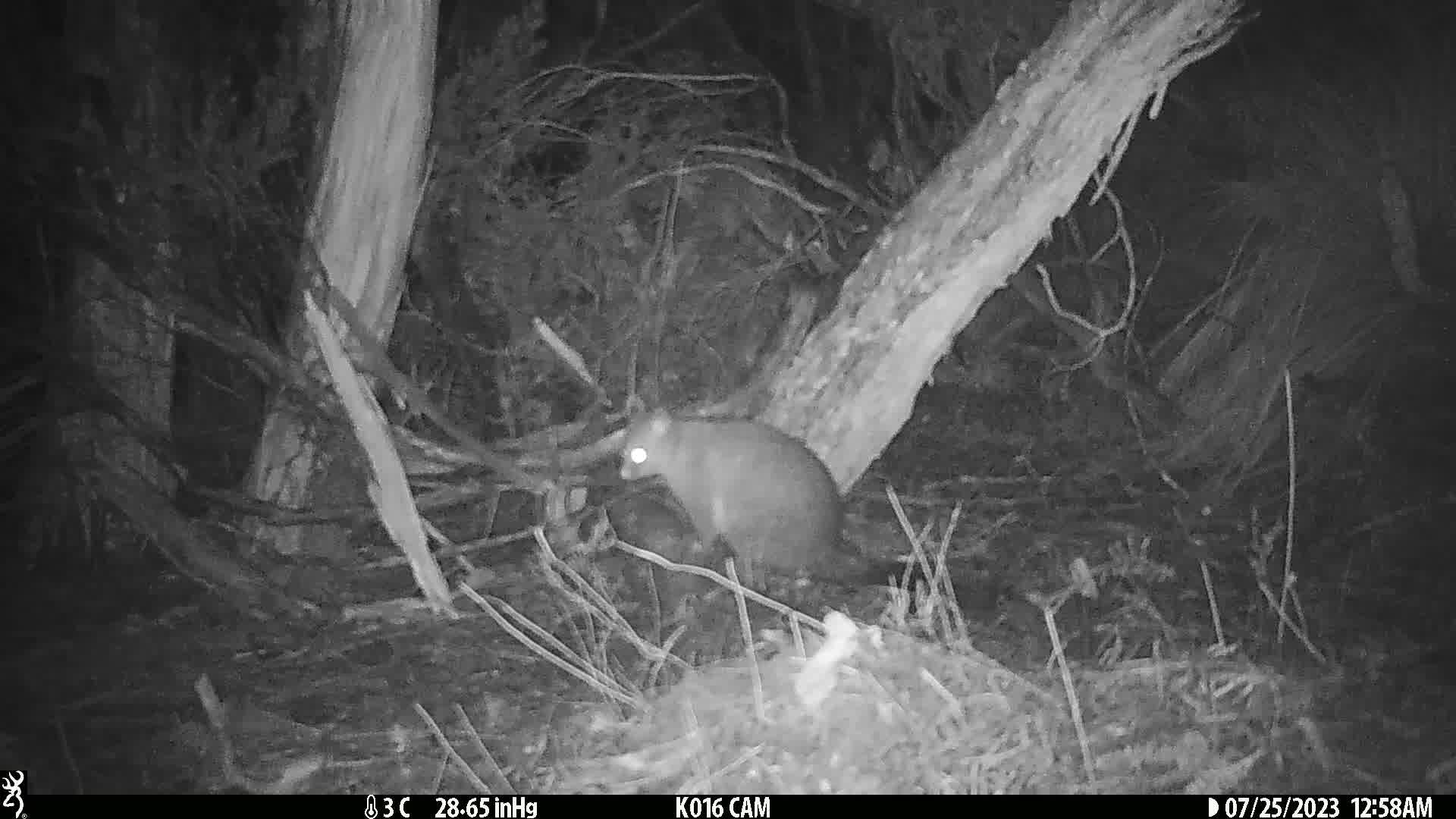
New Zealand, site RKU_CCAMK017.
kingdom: Animalia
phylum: Chordata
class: Mammalia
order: Diprotodontia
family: Phalangeridae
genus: Trichosurus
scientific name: Trichosurus vulpecula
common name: common brushtail possum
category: possum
Possum (common brushtail possum) (Trichosurus vulpecula).